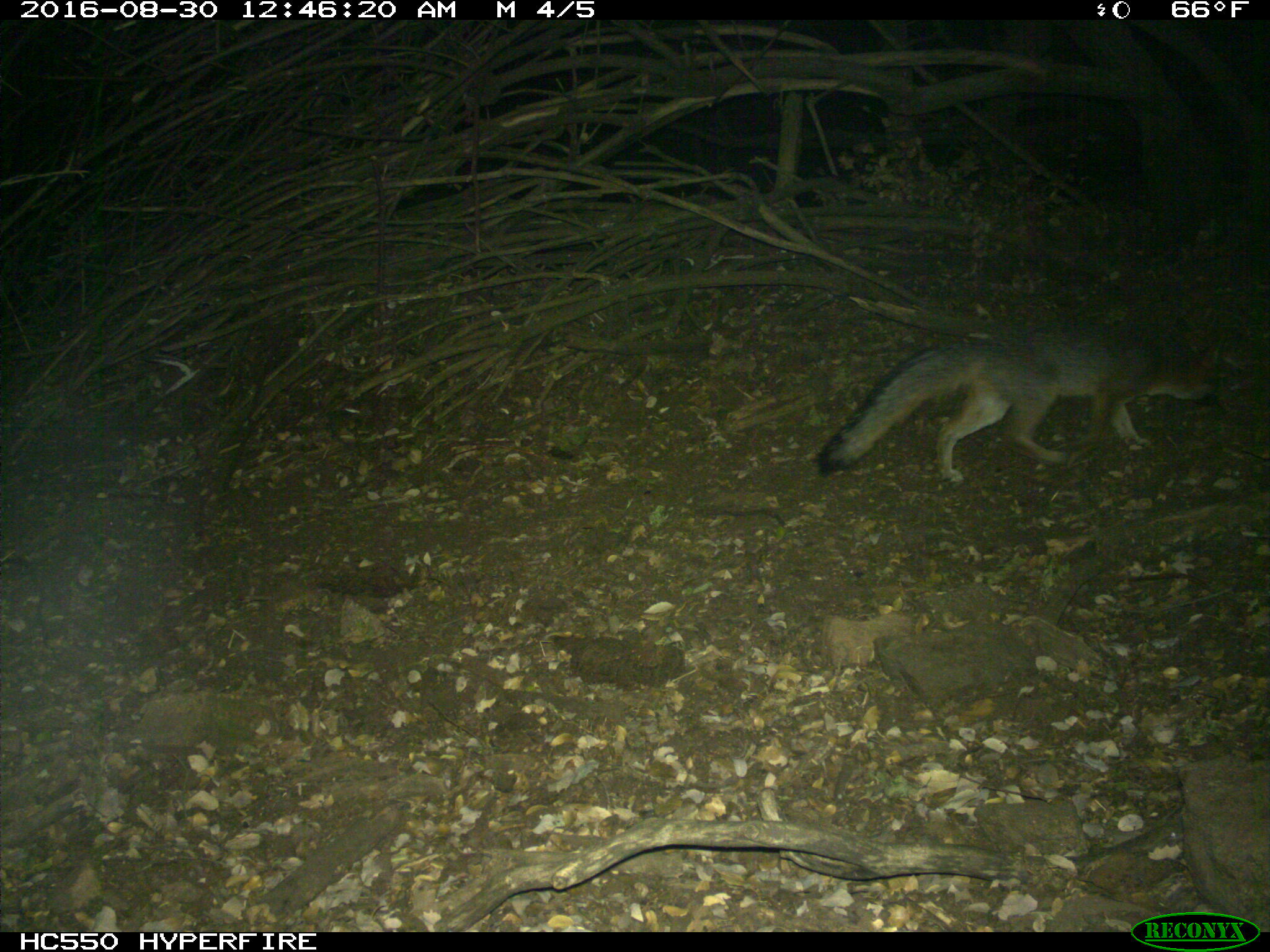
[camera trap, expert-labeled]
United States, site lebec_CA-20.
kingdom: Animalia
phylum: Chordata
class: Mammalia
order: Carnivora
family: Canidae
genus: Urocyon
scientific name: Urocyon cinereoargenteus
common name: gray fox